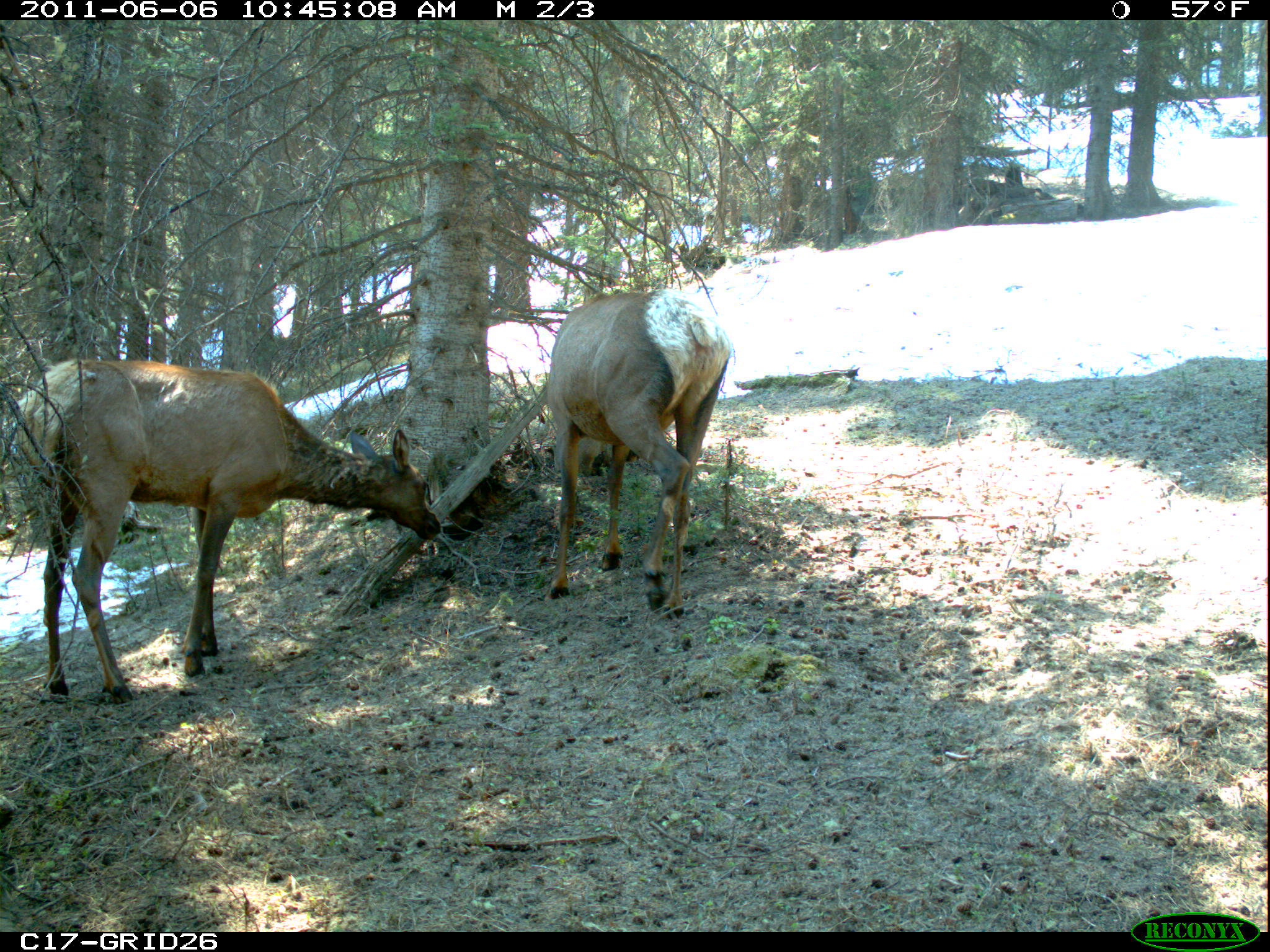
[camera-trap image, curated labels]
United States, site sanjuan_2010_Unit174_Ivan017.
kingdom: Animalia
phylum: Chordata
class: Mammalia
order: Artiodactyla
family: Cervidae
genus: Cervus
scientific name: Cervus elaphus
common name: red deer